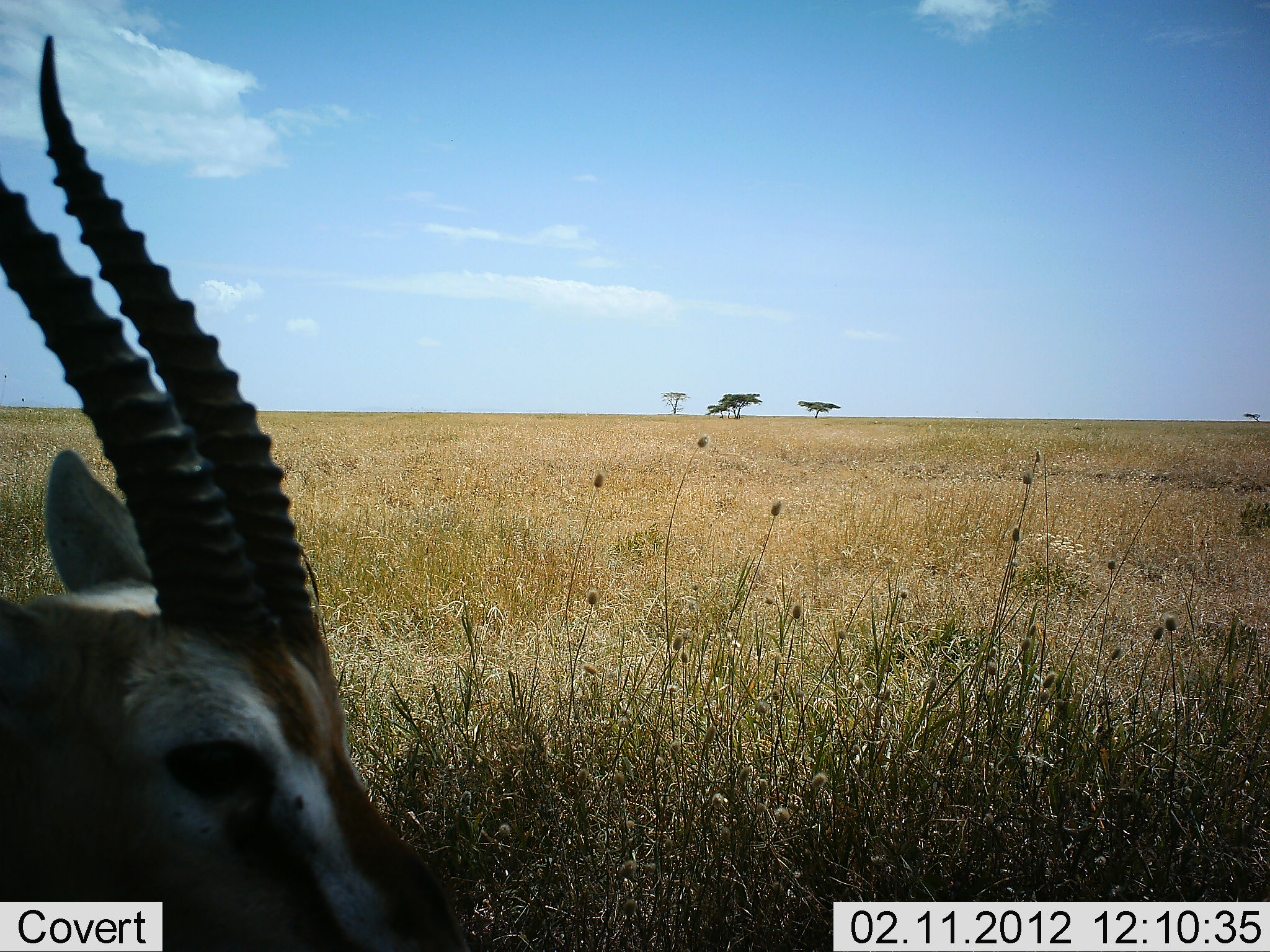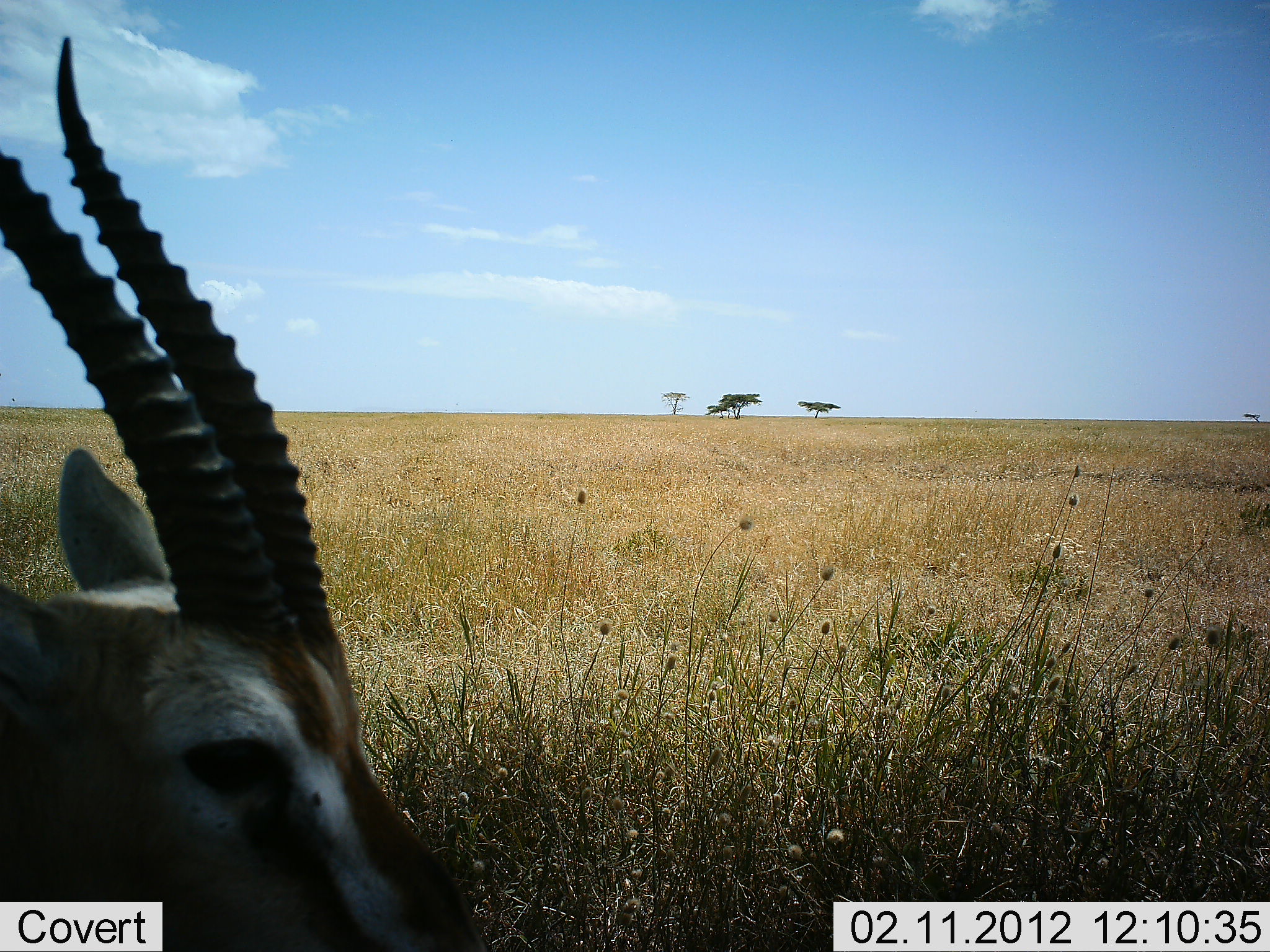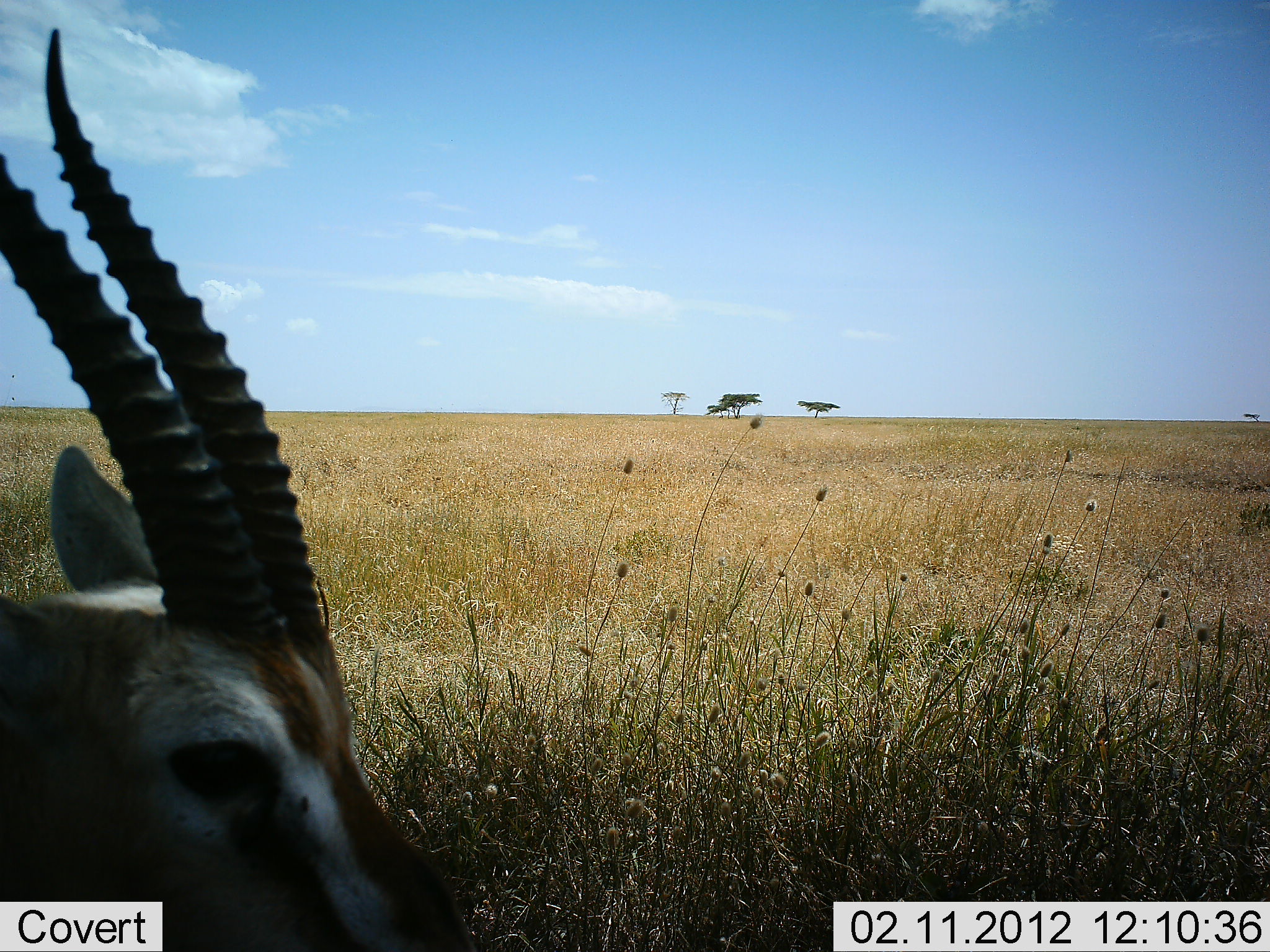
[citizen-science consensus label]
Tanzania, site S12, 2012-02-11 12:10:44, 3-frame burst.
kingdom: Animalia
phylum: Chordata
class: Mammalia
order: Artiodactyla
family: Bovidae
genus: Eudorcas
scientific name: Eudorcas thomsonii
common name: thomson's gazelle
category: gazellethomsons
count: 1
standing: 82%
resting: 24%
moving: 0%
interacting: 0%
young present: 0%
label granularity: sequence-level